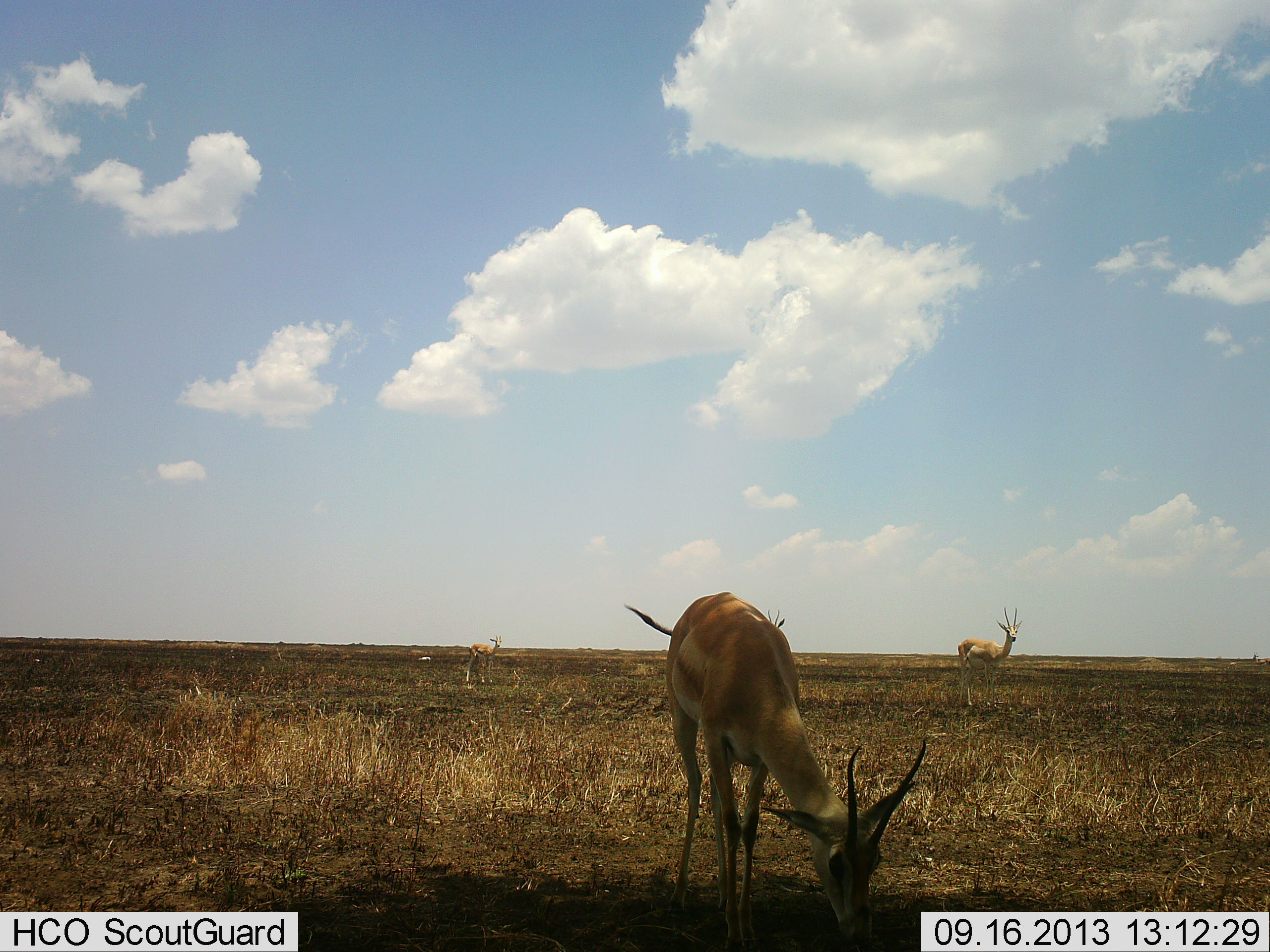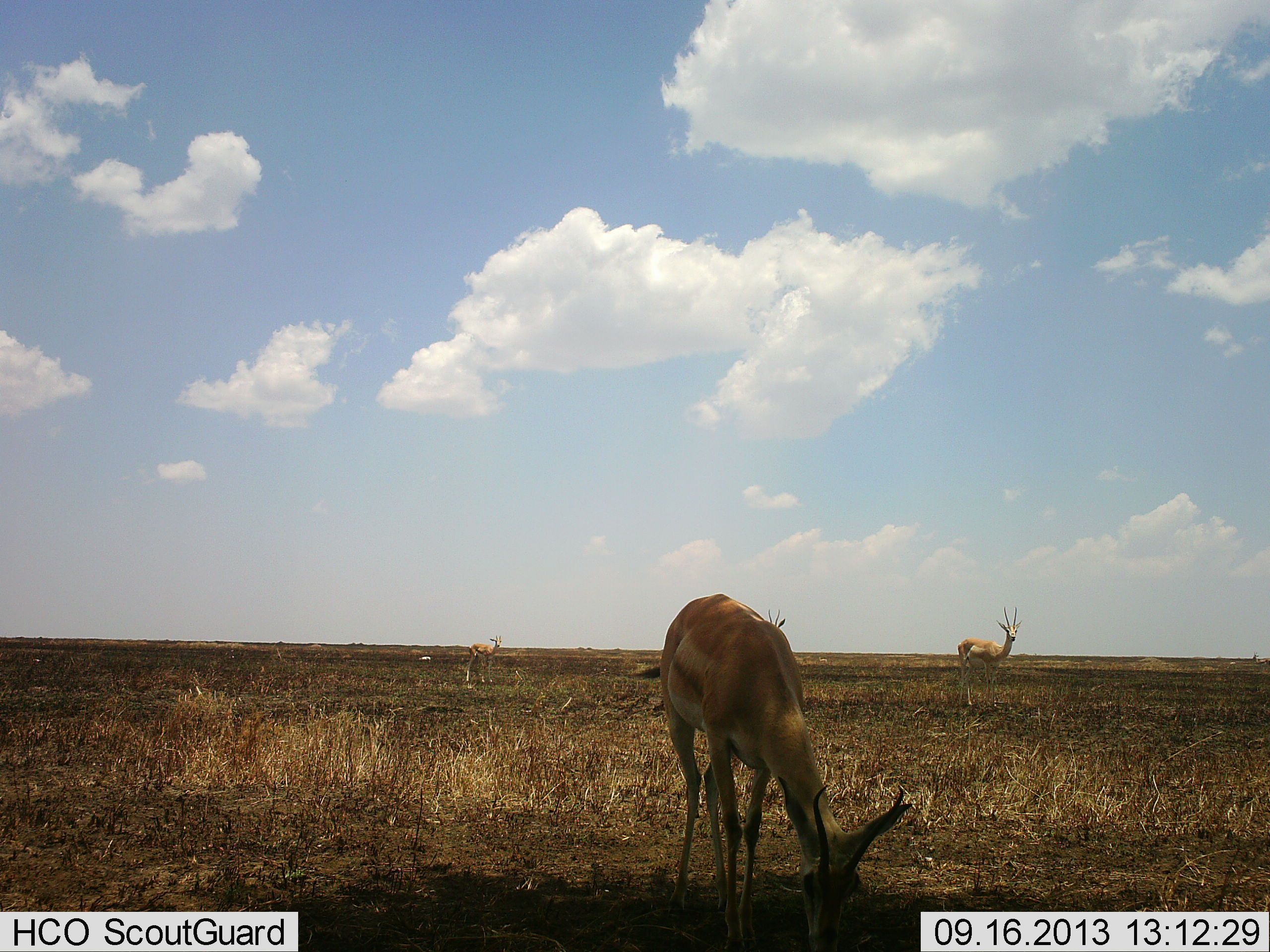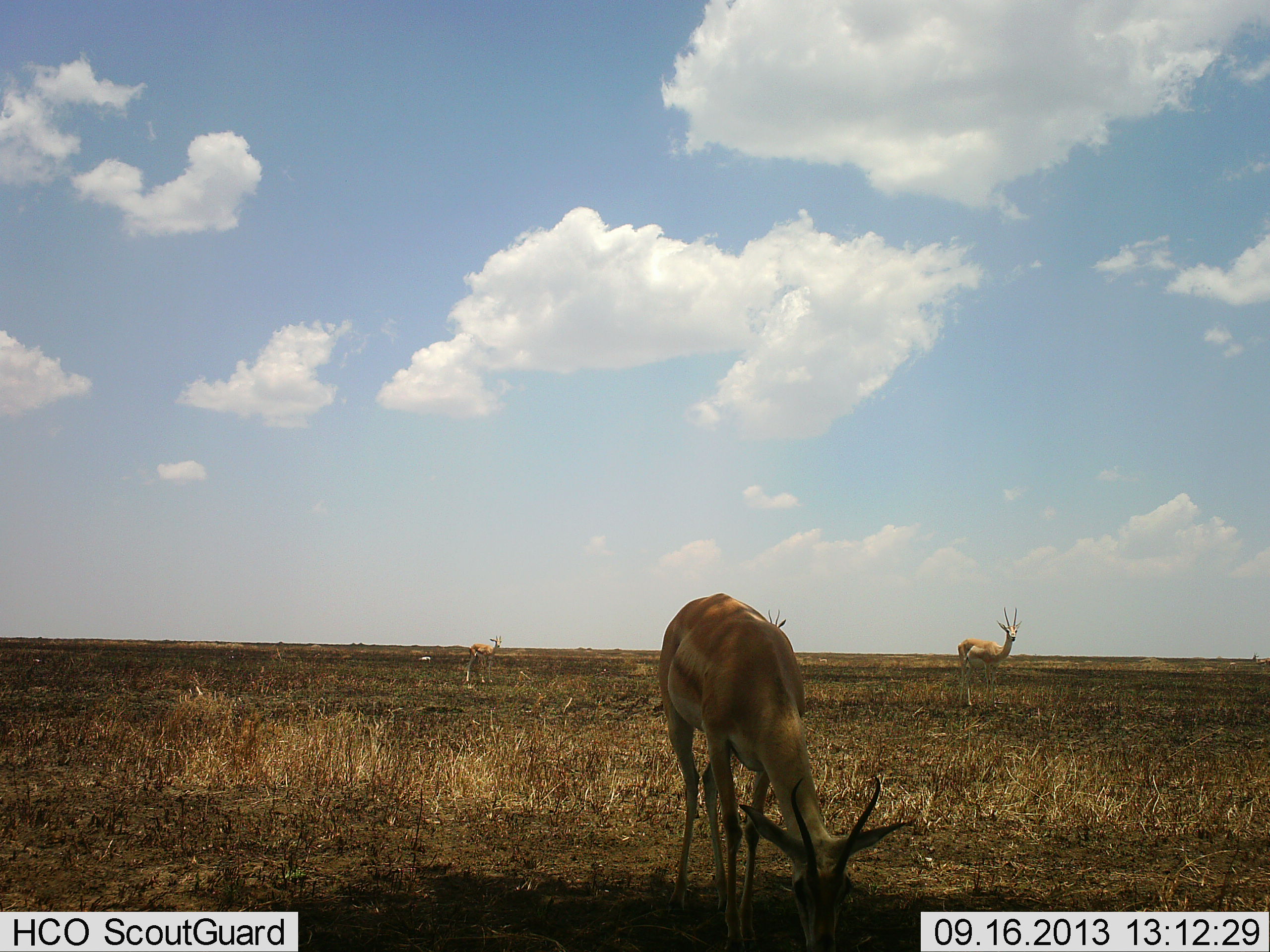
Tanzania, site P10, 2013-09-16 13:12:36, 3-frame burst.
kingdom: Animalia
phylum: Chordata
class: Mammalia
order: Artiodactyla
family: Bovidae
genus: Nanger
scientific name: Nanger granti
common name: grant's gazelle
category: gazellegrants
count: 3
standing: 91%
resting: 0%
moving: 0%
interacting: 0%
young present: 19%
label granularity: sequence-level